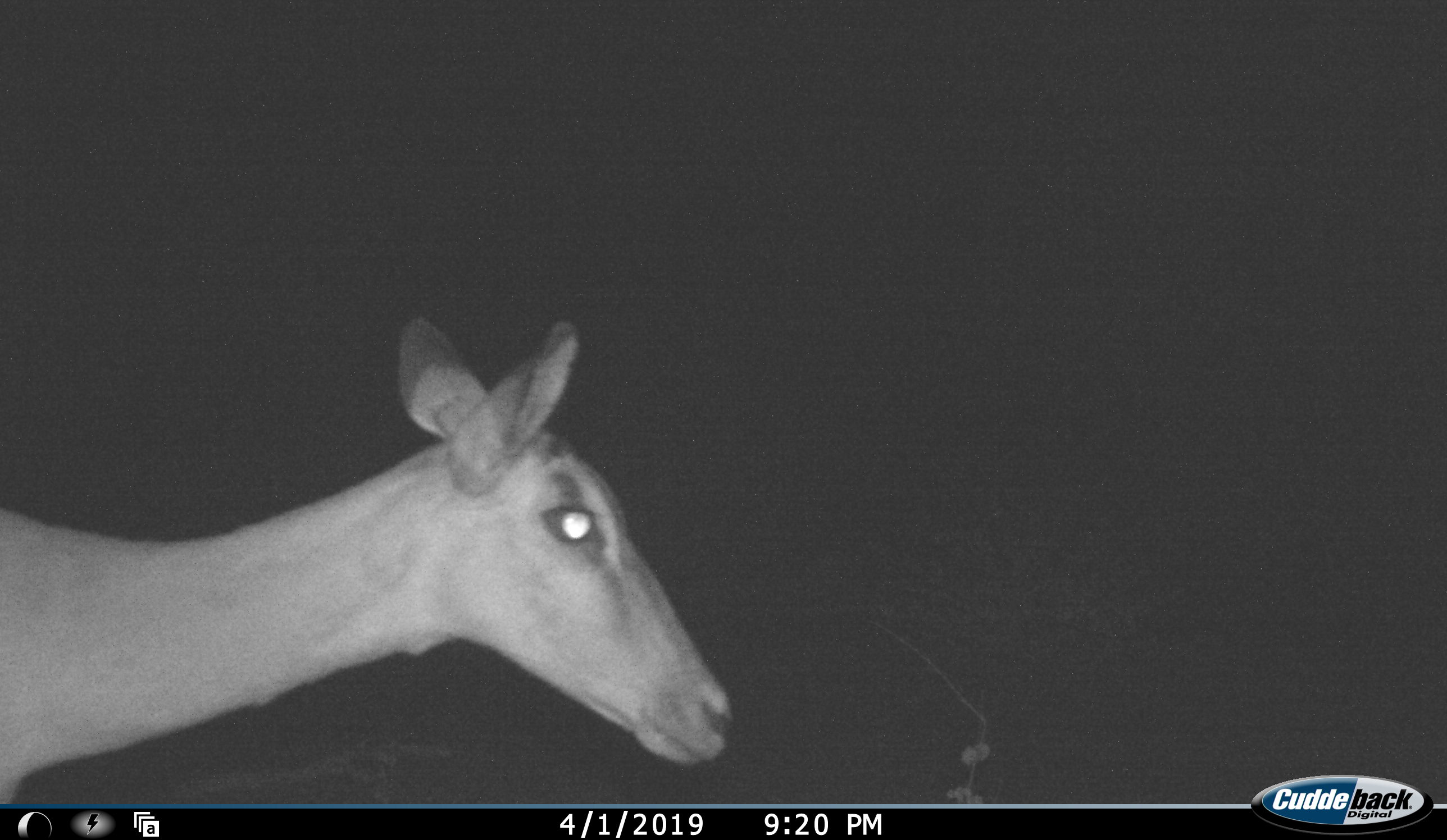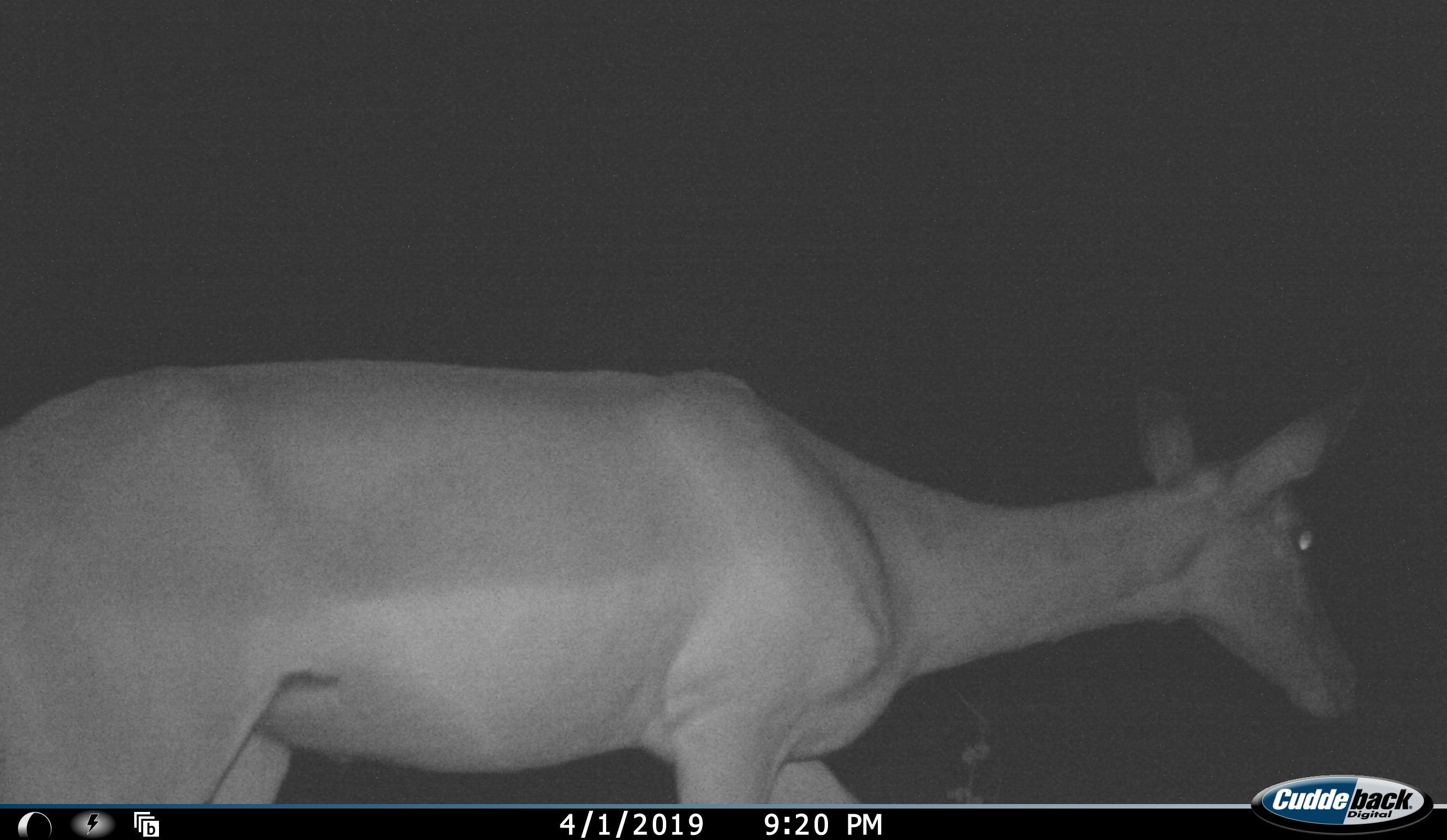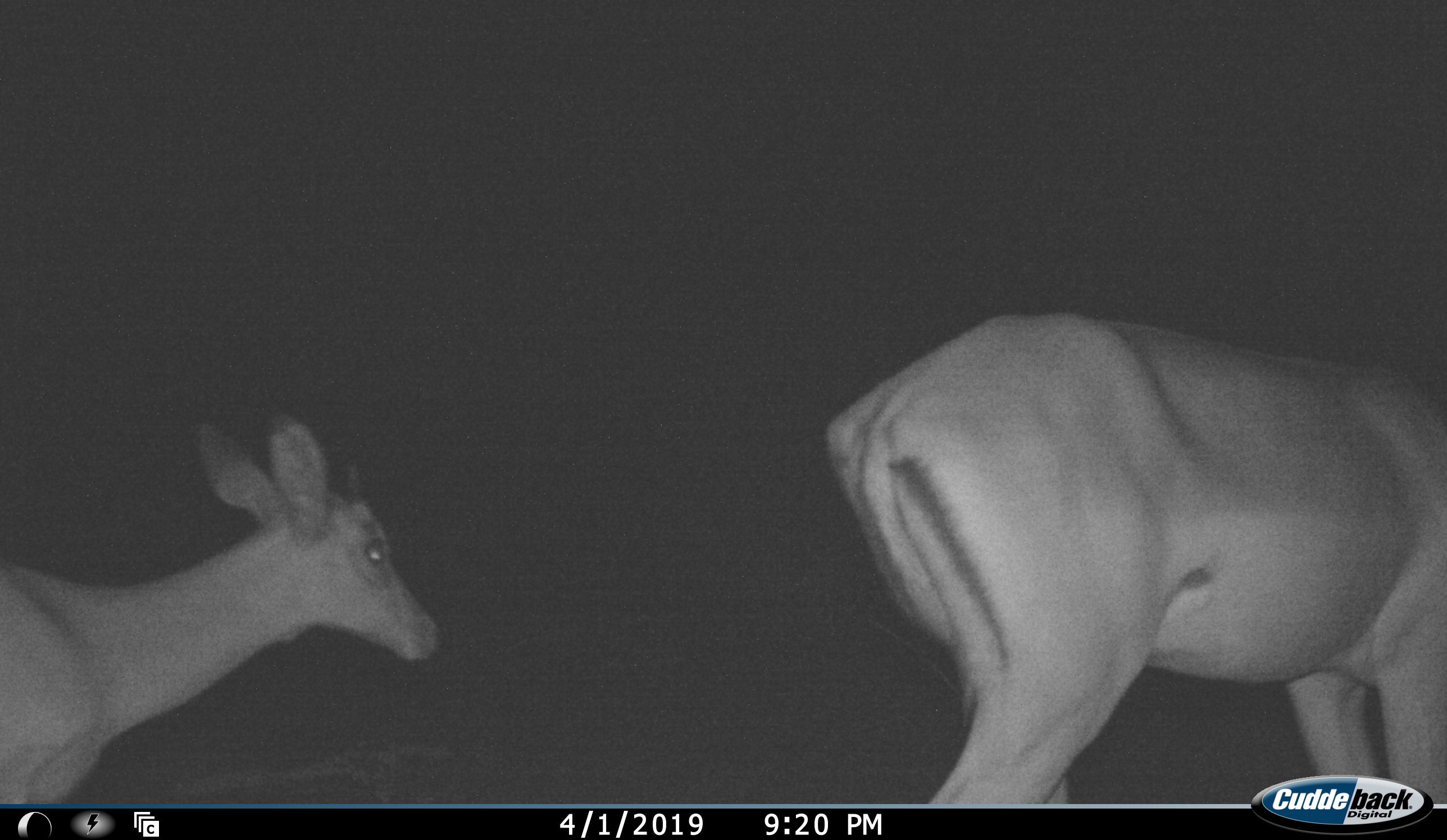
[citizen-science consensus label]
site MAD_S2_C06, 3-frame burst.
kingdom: Animalia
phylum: Chordata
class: Mammalia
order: Artiodactyla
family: Bovidae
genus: Aepyceros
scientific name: Aepyceros melampus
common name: impala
Impala (Aepyceros melampus), count 2. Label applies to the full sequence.